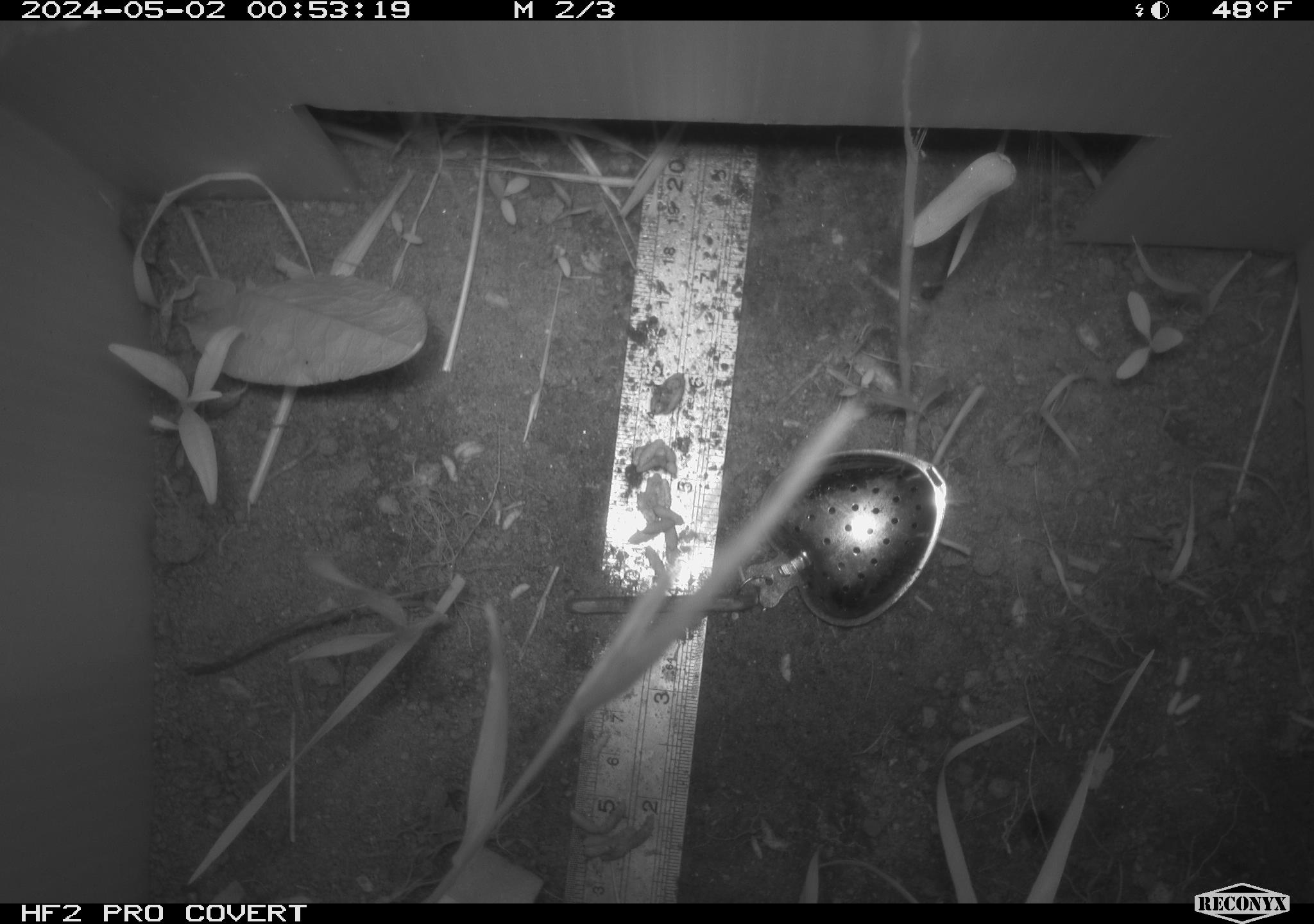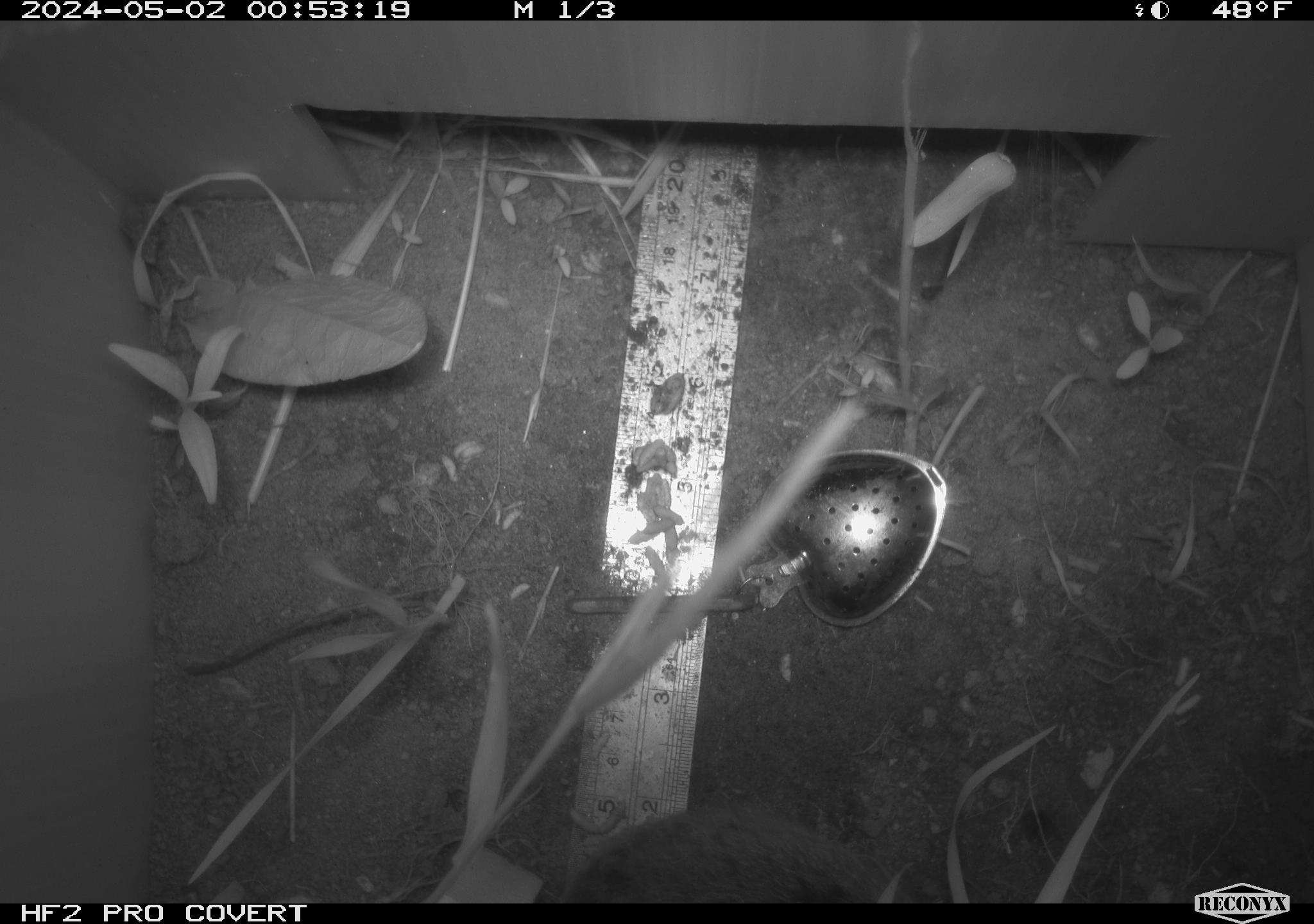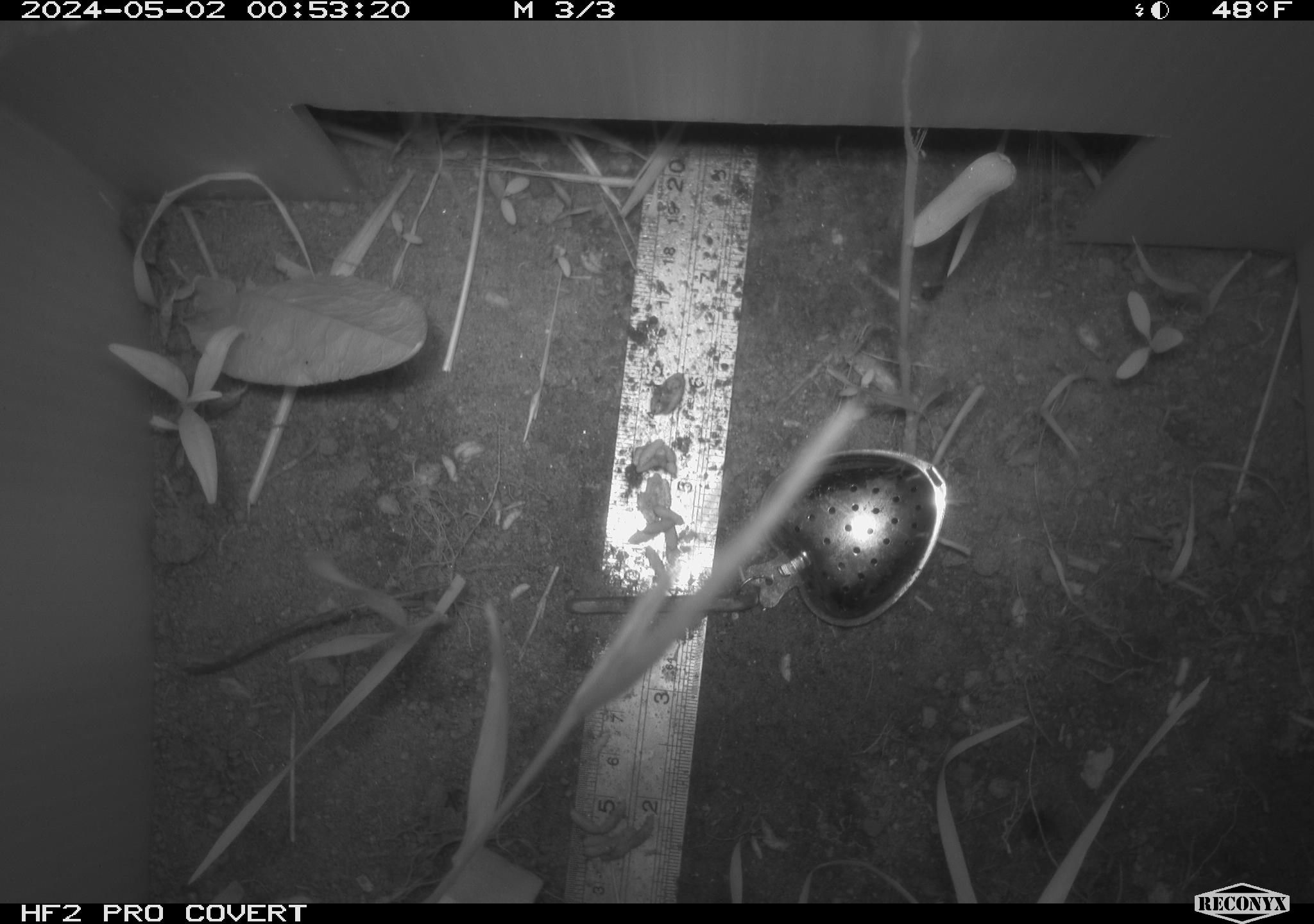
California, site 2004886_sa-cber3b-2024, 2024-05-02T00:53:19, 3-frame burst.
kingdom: Animalia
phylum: Chordata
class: Mammalia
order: Rodentia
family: Cricetidae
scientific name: Arvicolinae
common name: voles, lemmings, and muskrats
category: arvicolinae subfamily